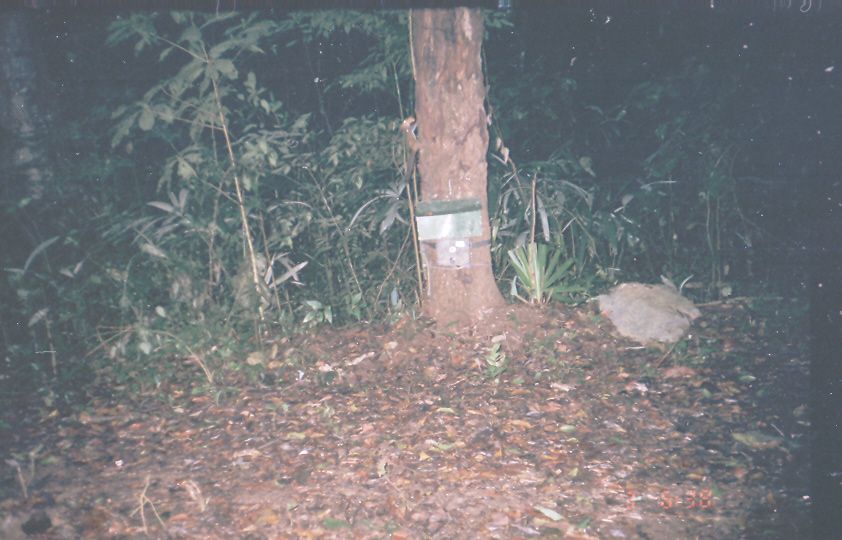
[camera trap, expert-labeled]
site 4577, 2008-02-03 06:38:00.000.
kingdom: Animalia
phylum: Chordata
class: Mammalia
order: Rodentia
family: Sciuridae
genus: Sciurus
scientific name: Sciurus deppei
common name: deppe's squirrel